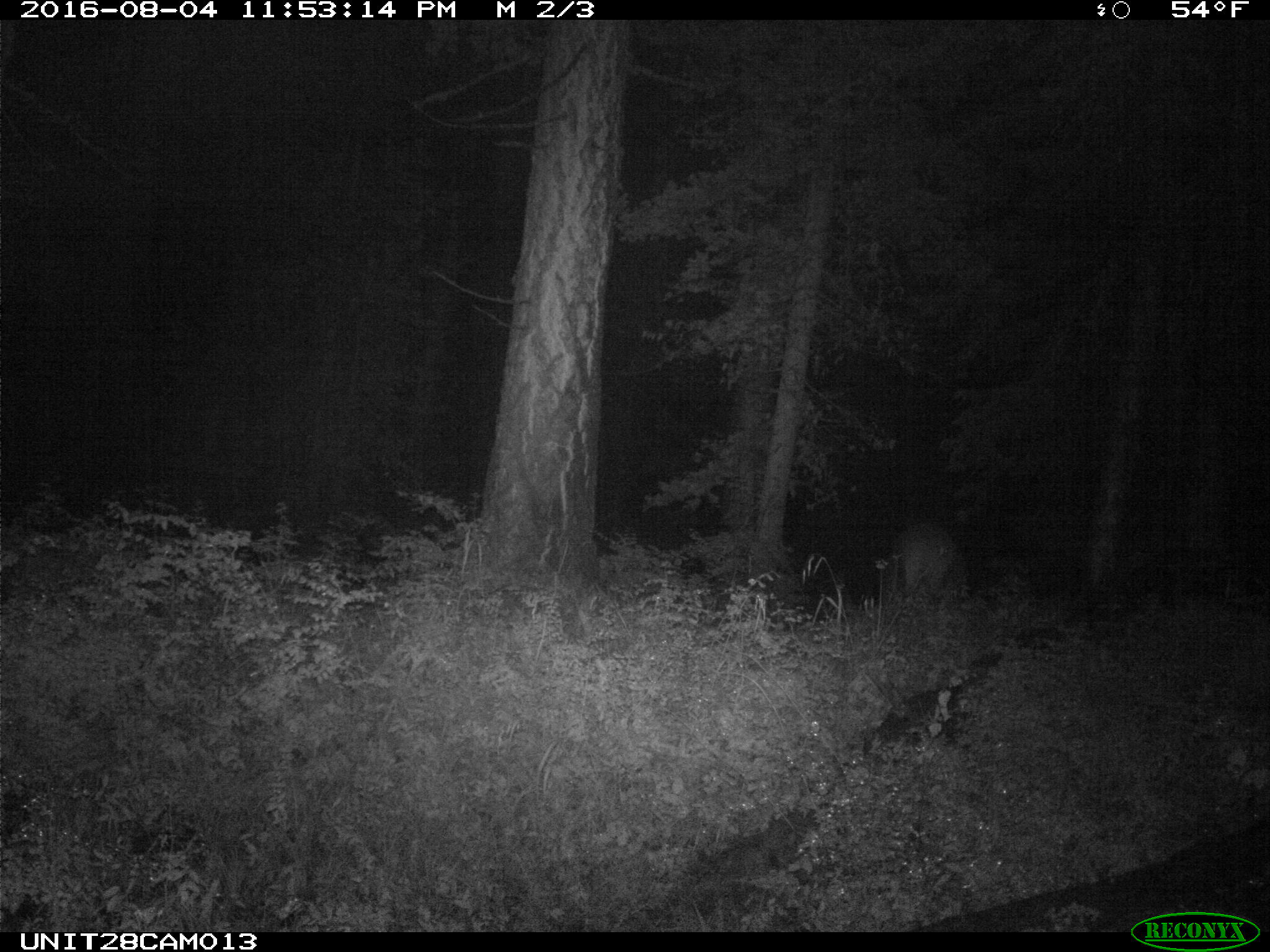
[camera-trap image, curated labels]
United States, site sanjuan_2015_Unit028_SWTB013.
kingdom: Animalia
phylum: Chordata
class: Mammalia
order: Artiodactyla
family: Cervidae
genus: Cervus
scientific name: Cervus elaphus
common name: red deer